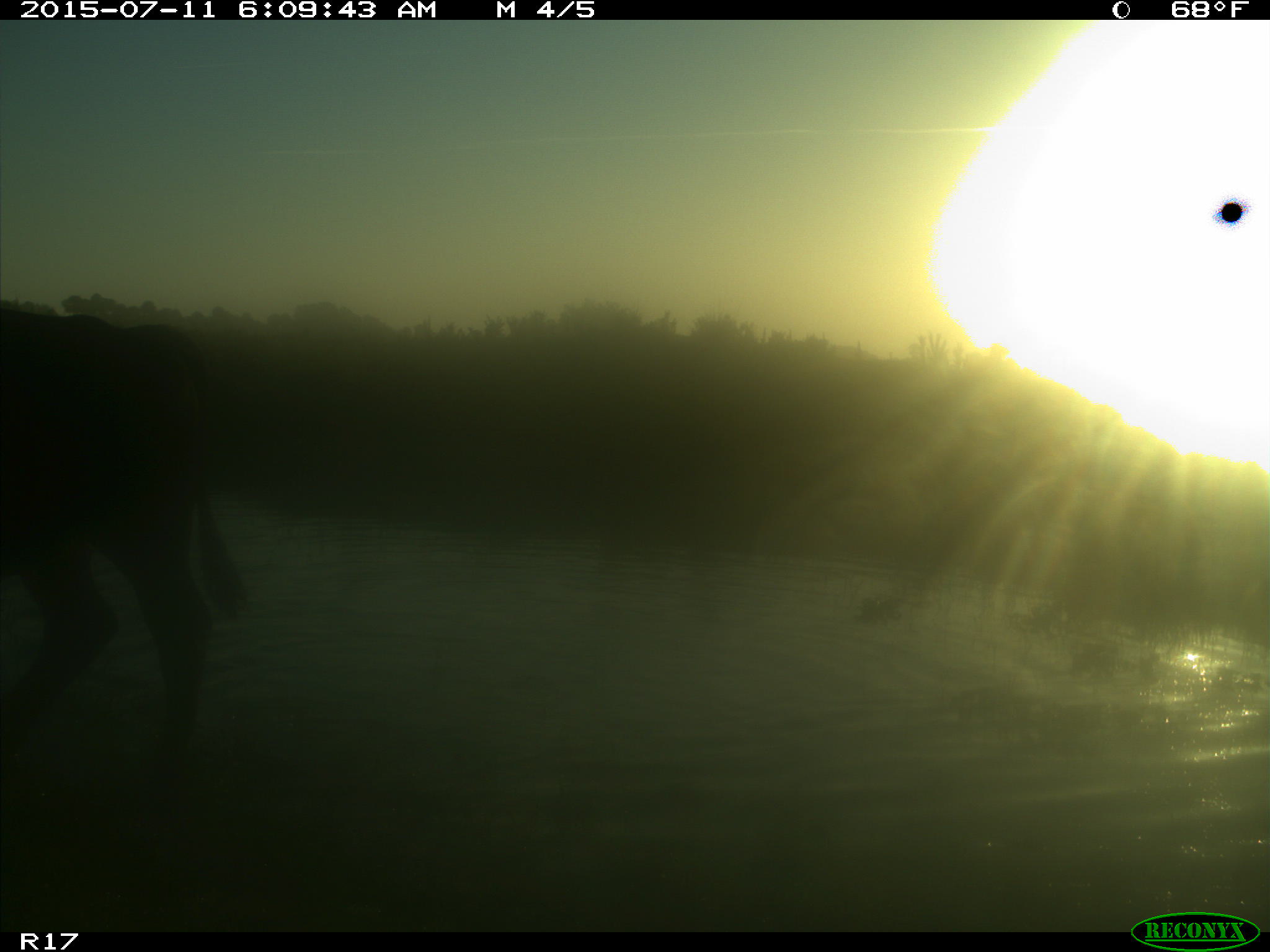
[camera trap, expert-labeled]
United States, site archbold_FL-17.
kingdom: Animalia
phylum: Chordata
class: Mammalia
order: Artiodactyla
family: Bovidae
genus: Bos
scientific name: Bos taurus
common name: domestic cow